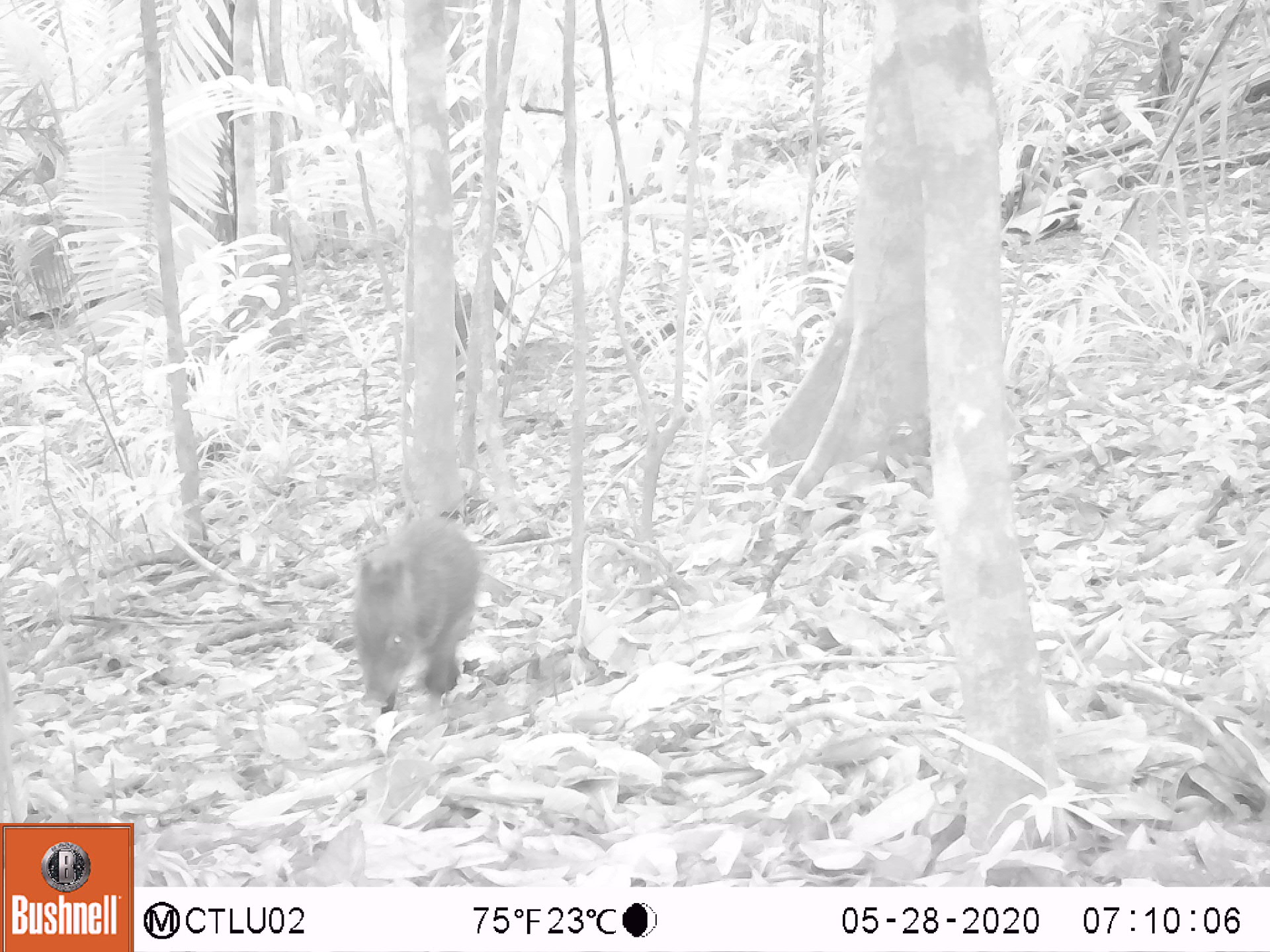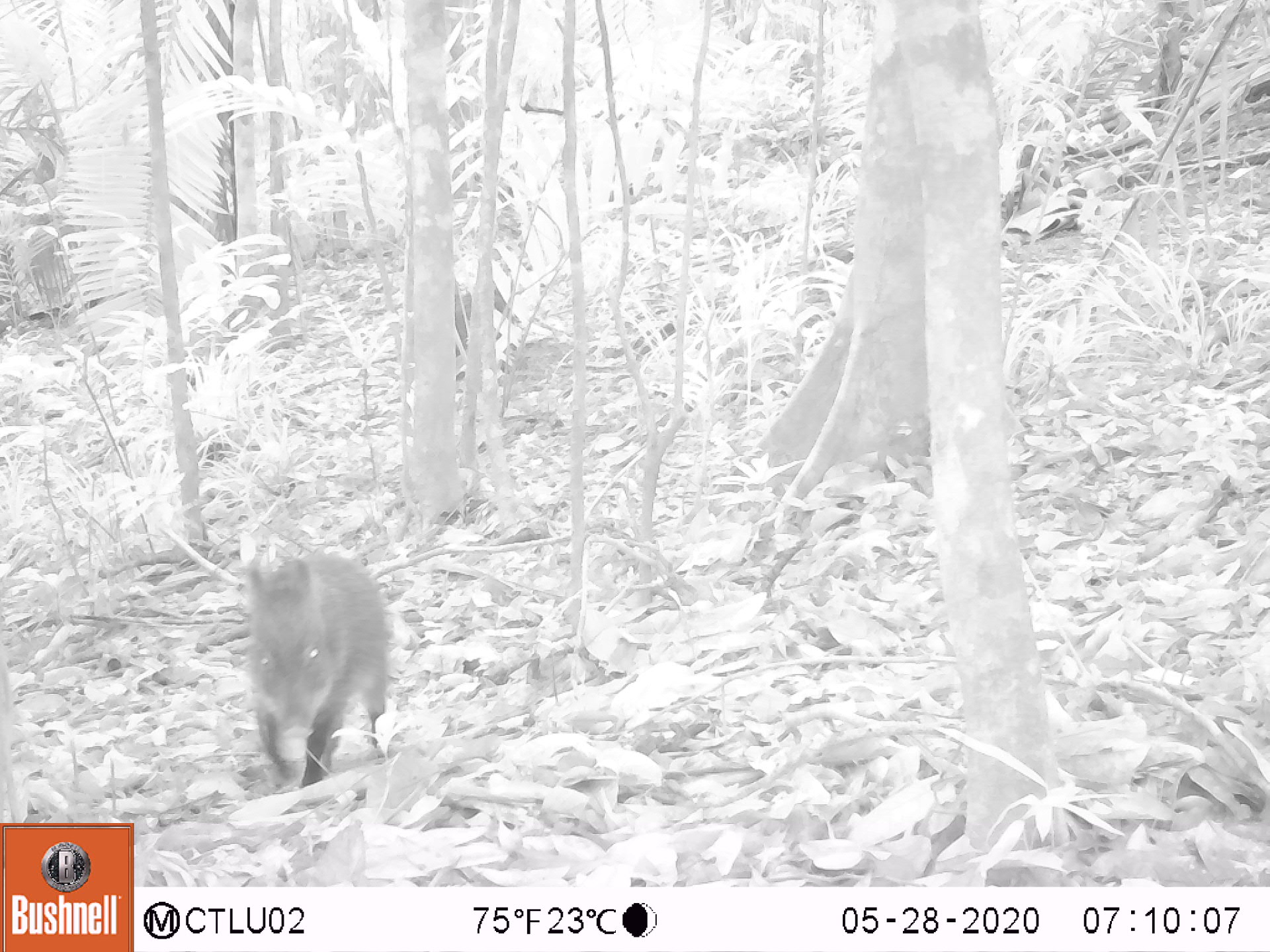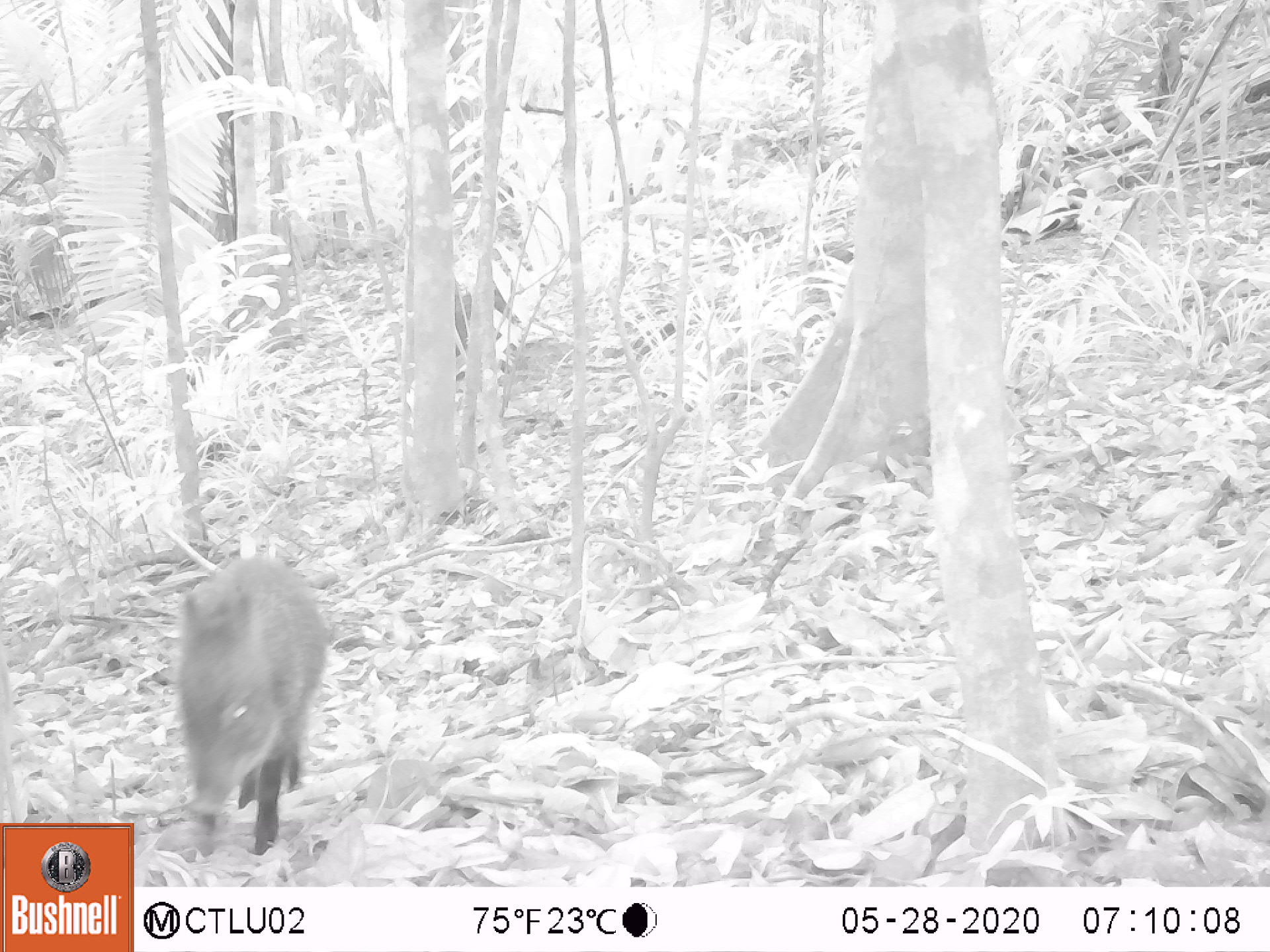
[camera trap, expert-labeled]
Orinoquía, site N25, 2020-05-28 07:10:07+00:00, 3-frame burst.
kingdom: Animalia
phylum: Chordata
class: Mammalia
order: Artiodactyla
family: Tayassuidae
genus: Pecari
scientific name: Pecari tajacu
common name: collared peccary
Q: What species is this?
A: Collared peccary (Pecari tajacu).